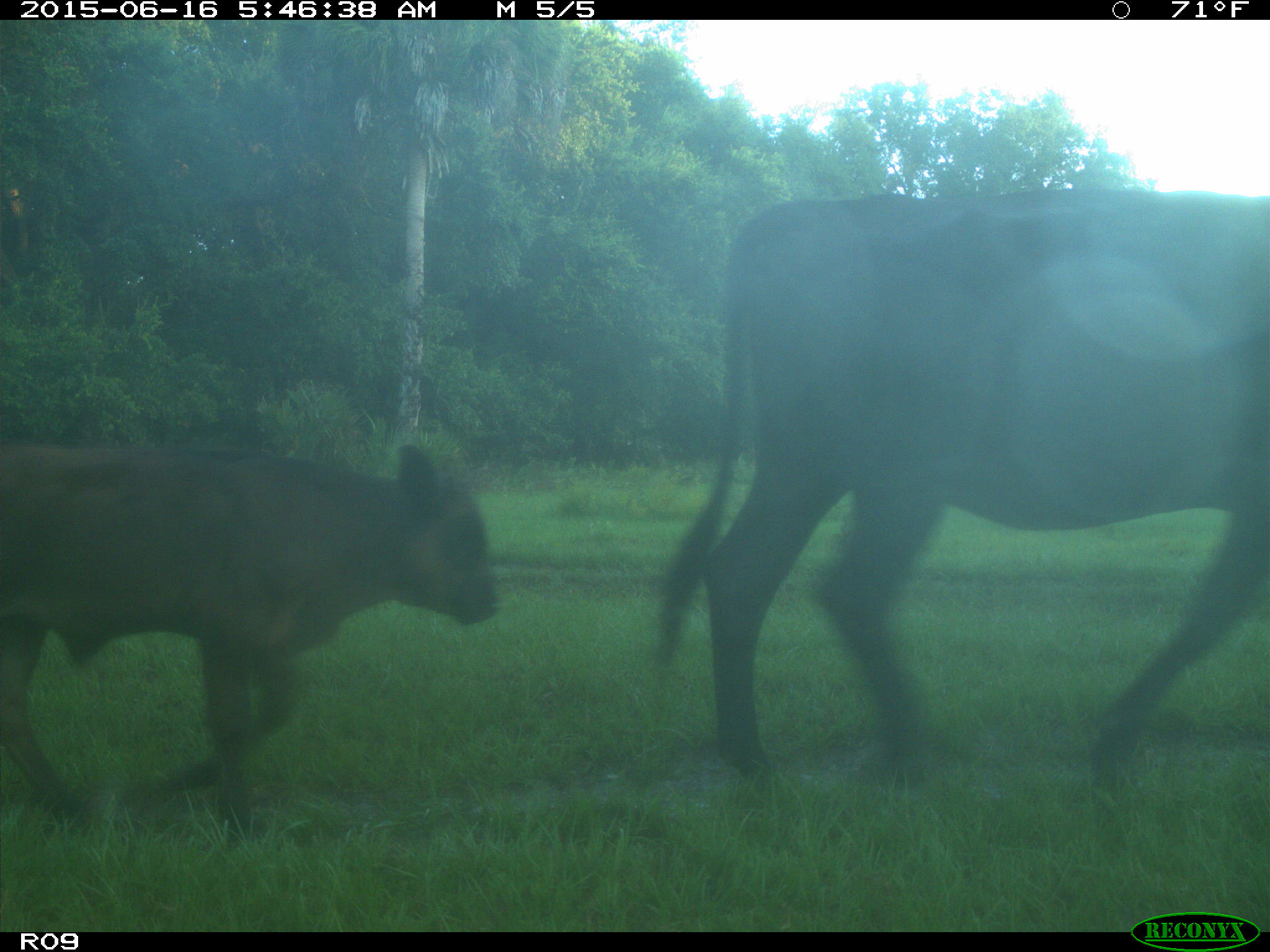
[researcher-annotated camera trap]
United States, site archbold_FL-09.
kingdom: Animalia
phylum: Chordata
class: Mammalia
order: Artiodactyla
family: Bovidae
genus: Bos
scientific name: Bos taurus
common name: domestic cow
Bos taurus (domestic cow).